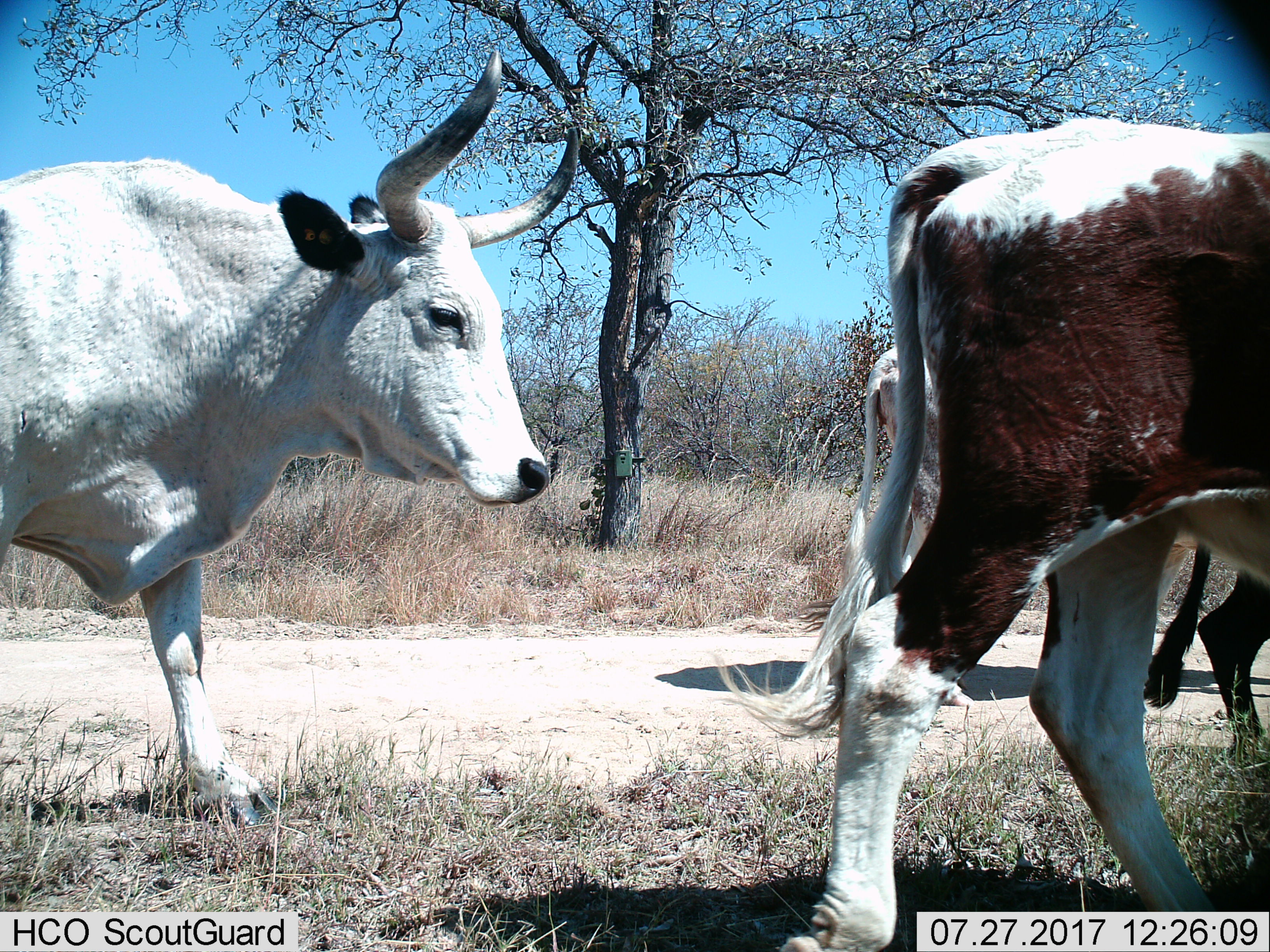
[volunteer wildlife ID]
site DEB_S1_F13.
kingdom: Animalia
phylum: Chordata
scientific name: Vertebrata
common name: domestic animal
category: domesticanimal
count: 4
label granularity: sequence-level